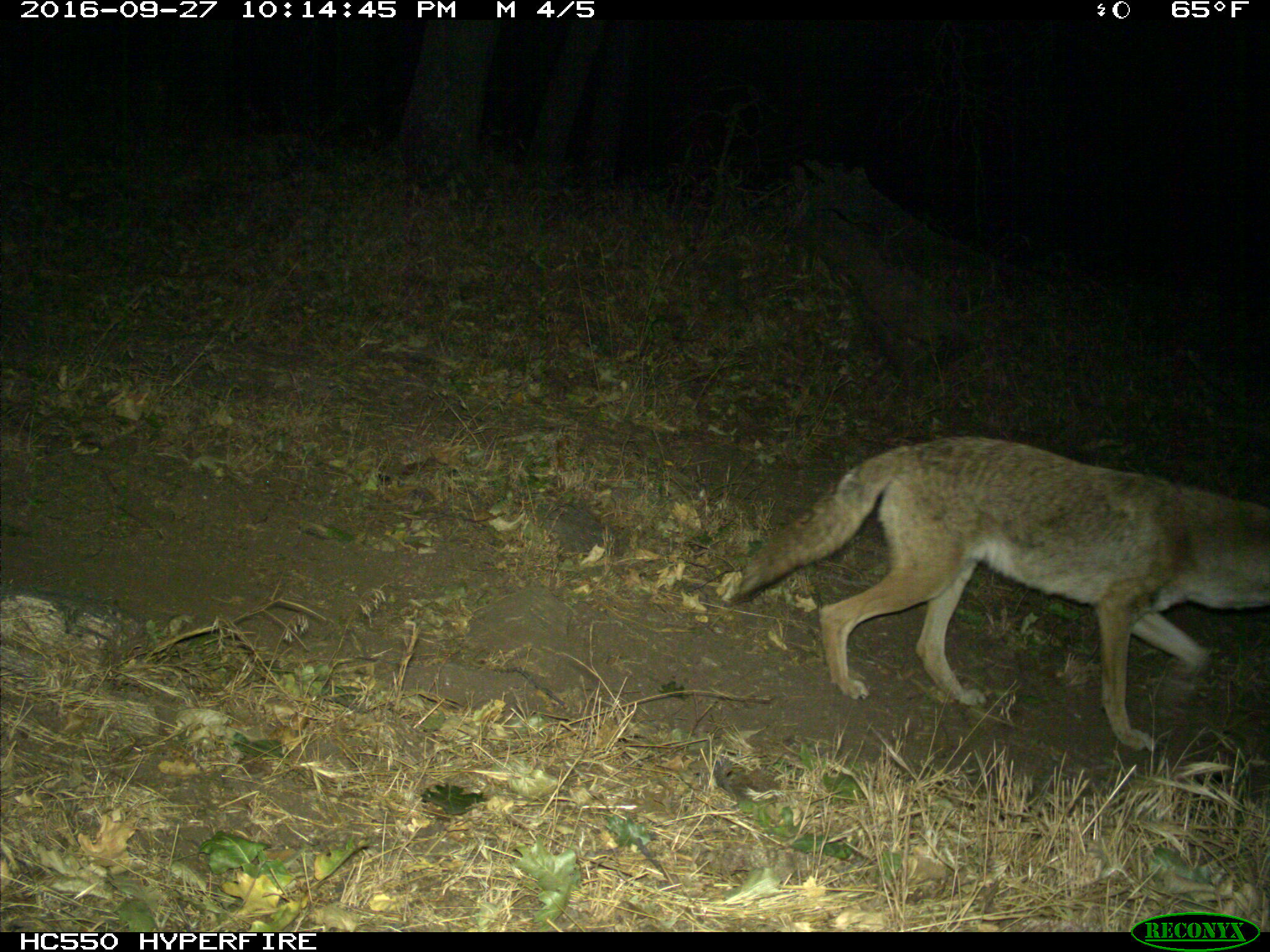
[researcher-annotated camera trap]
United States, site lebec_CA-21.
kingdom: Animalia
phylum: Chordata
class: Mammalia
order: Carnivora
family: Canidae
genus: Canis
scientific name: Canis latrans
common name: coyote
Canis latrans (coyote).